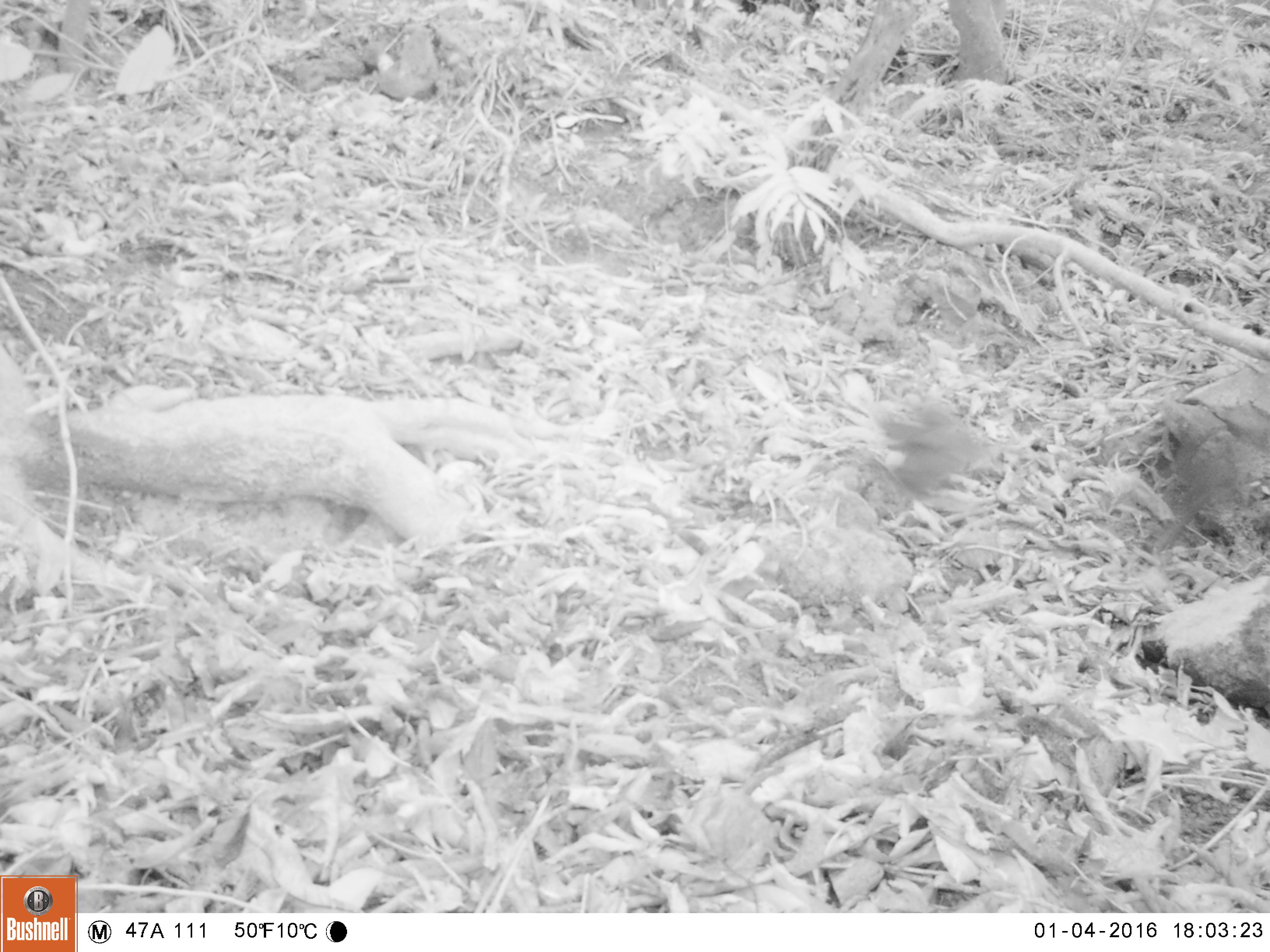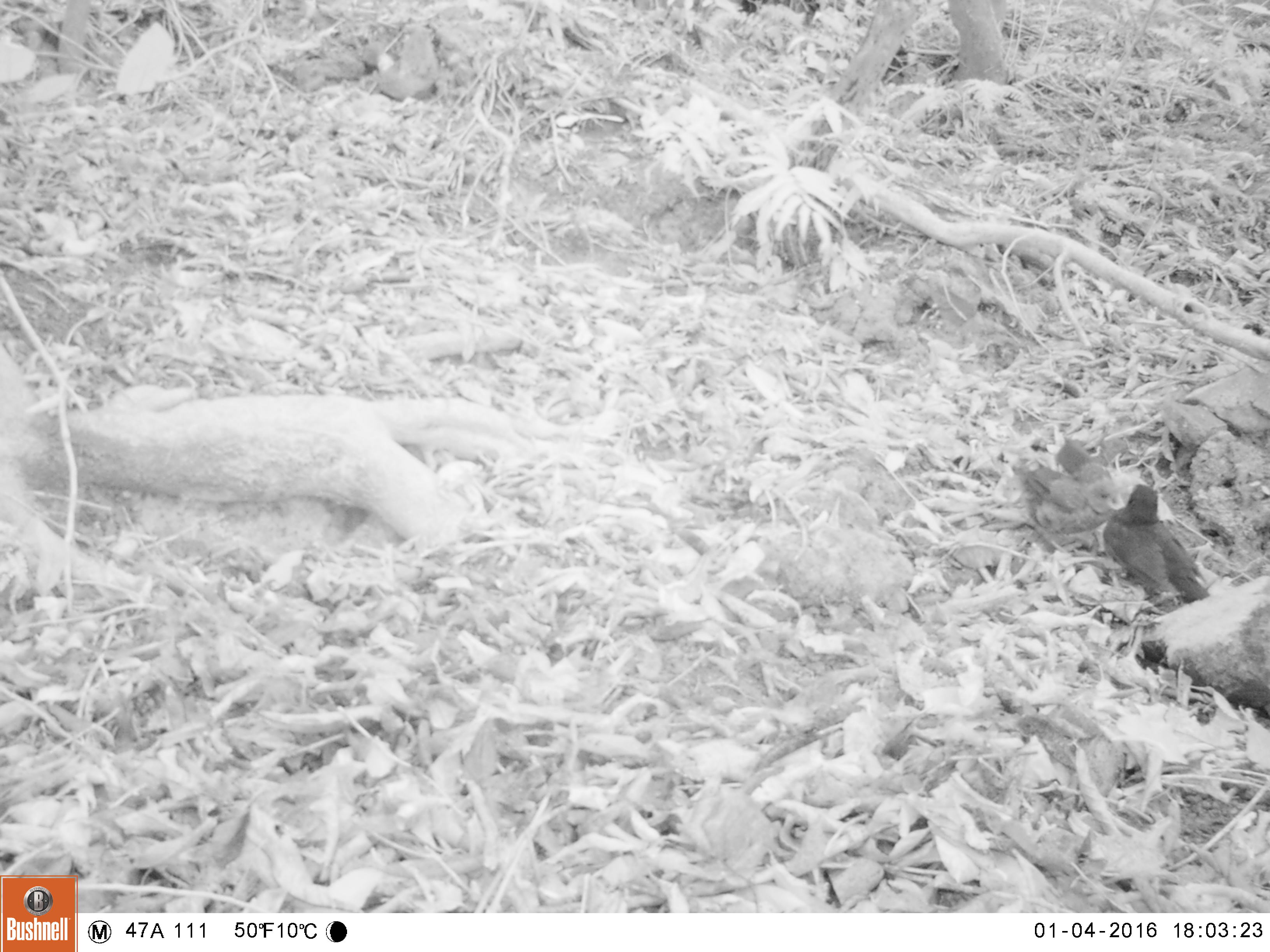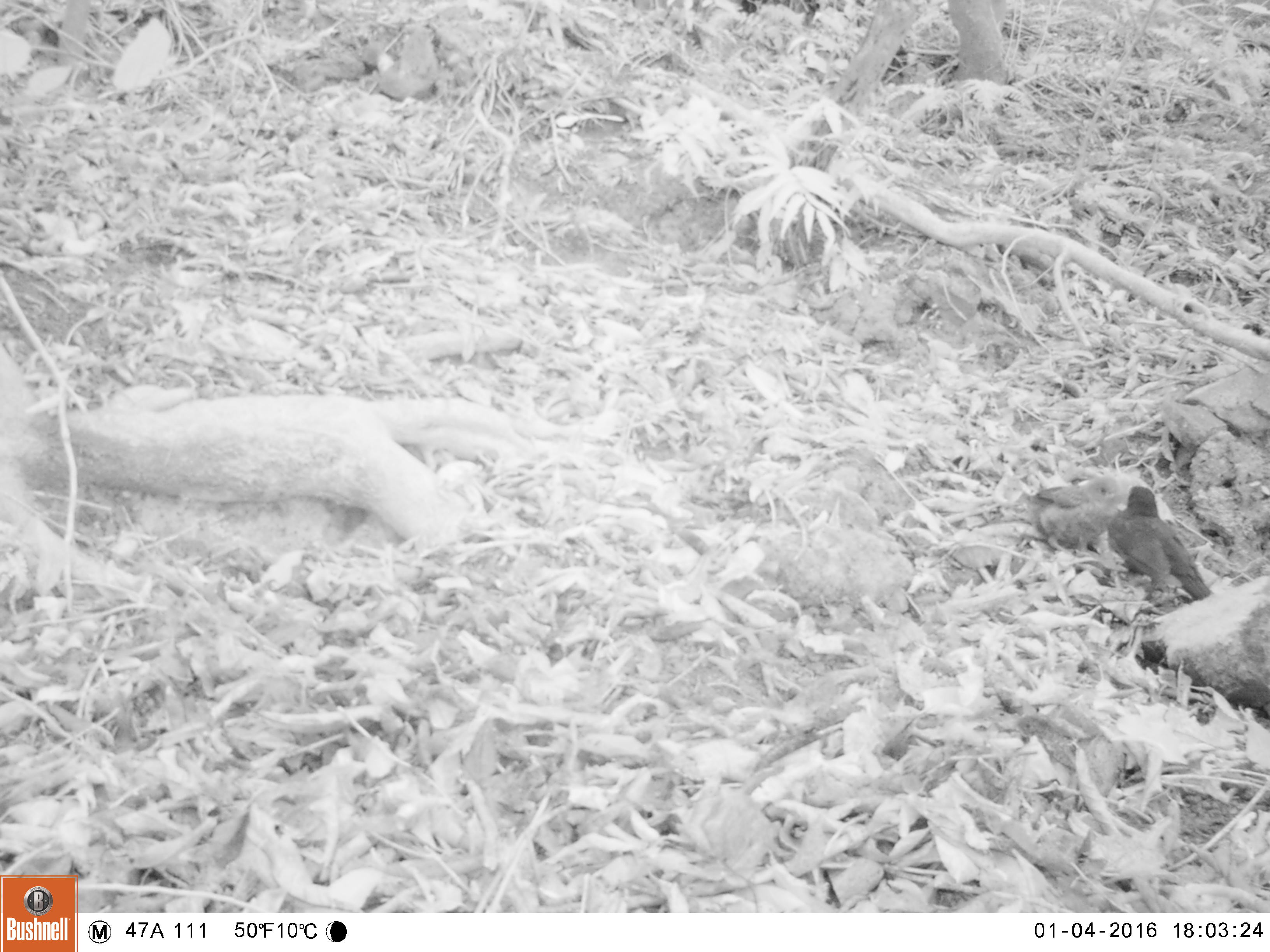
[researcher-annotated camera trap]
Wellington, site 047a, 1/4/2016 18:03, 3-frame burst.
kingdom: Animalia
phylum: Chordata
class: Aves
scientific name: Aves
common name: bird